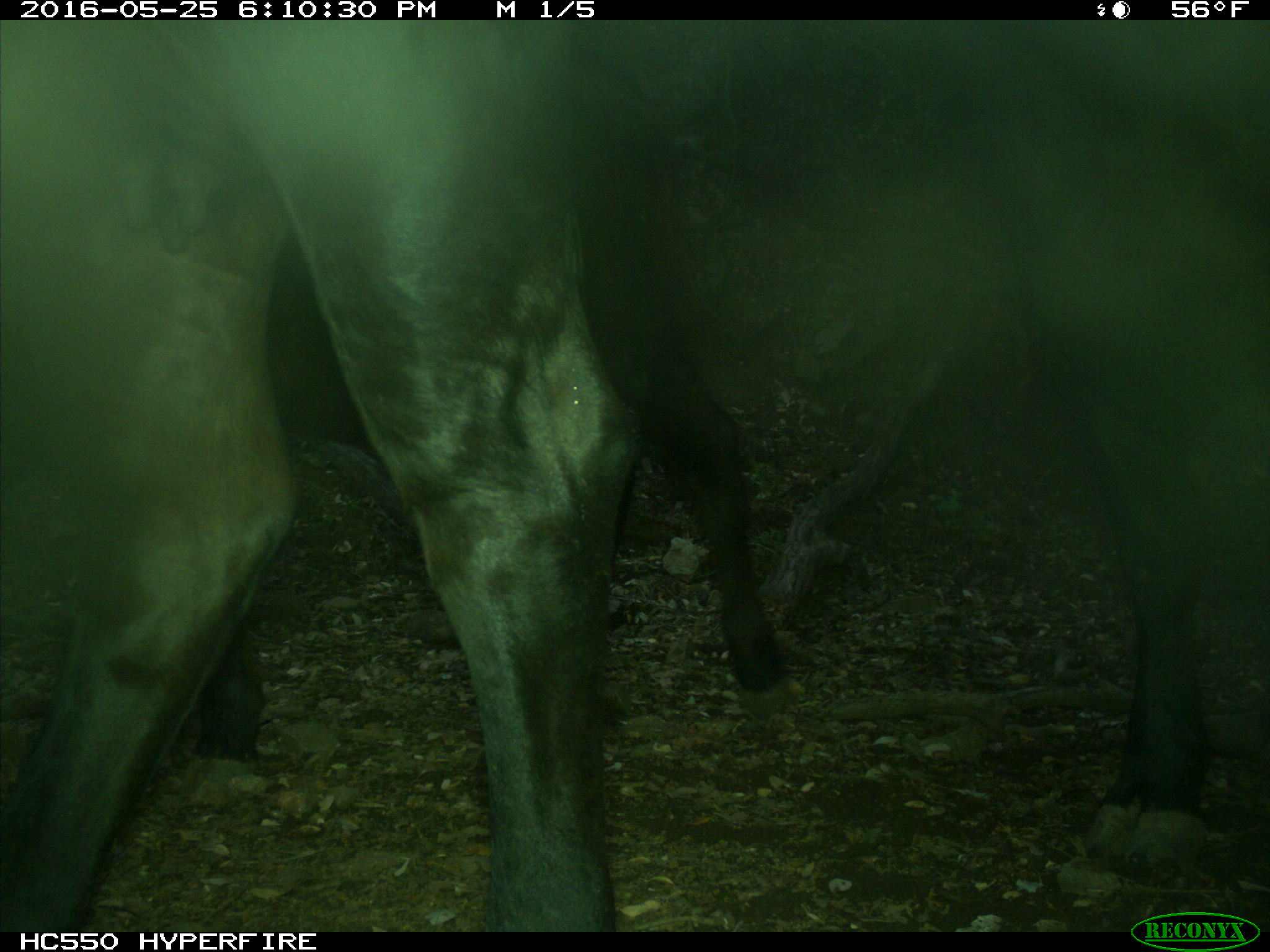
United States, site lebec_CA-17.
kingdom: Animalia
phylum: Chordata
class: Mammalia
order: Artiodactyla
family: Bovidae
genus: Bos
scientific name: Bos taurus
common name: domestic cow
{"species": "Bos taurus (domestic cow)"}